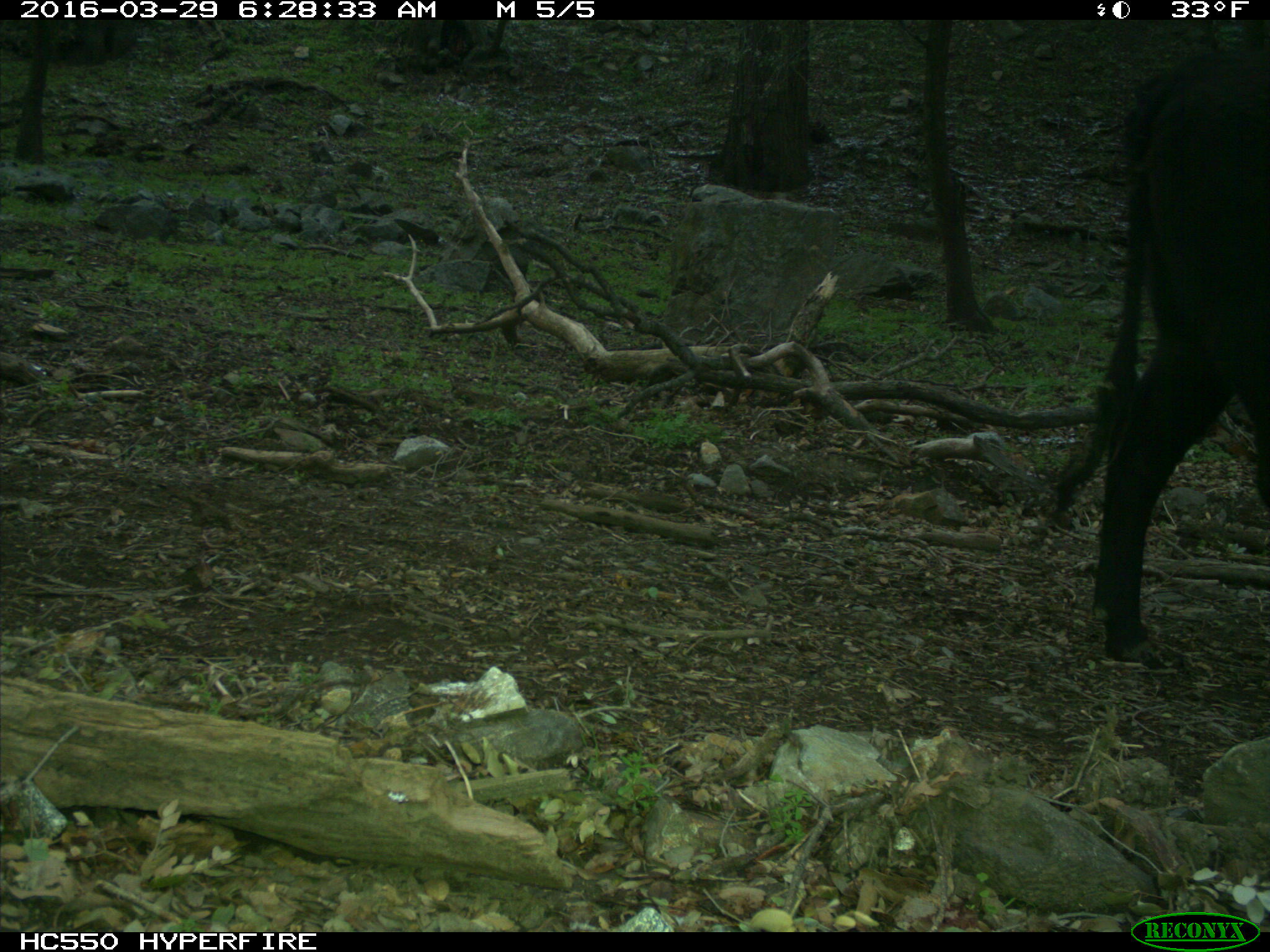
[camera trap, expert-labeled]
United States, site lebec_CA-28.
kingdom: Animalia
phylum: Chordata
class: Mammalia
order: Artiodactyla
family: Bovidae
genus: Bos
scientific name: Bos taurus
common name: domestic cow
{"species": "Bos taurus (domestic cow)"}